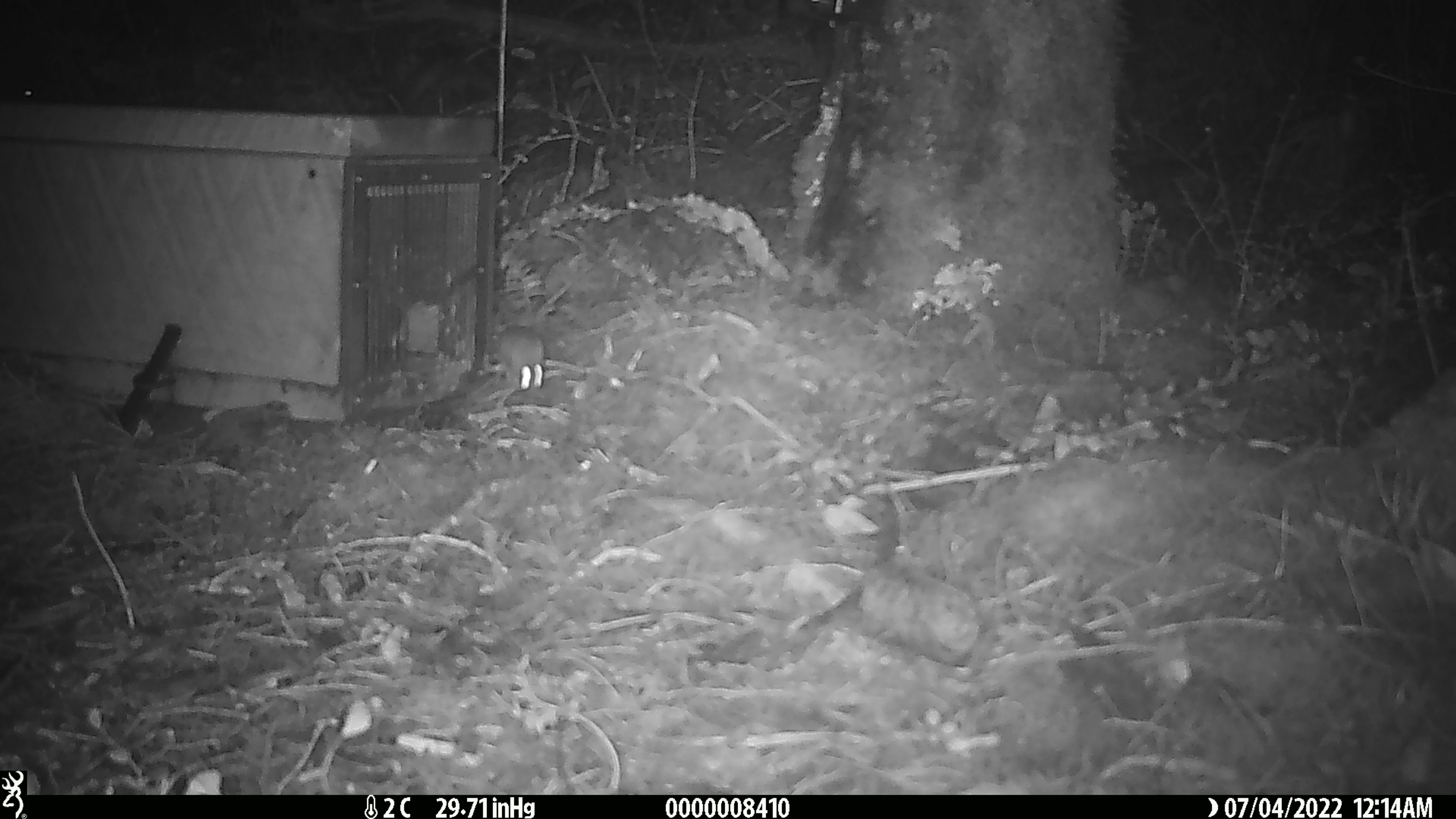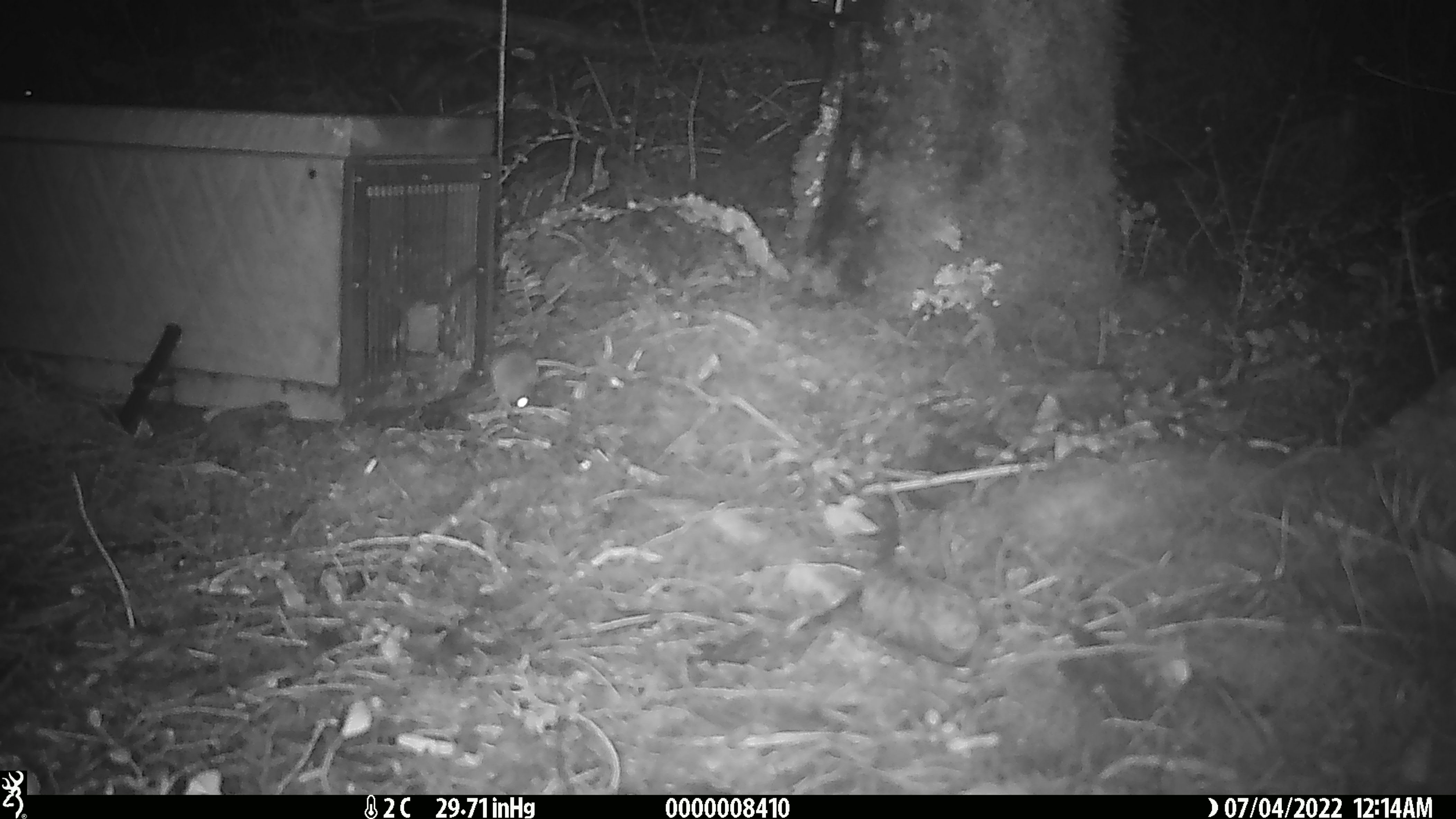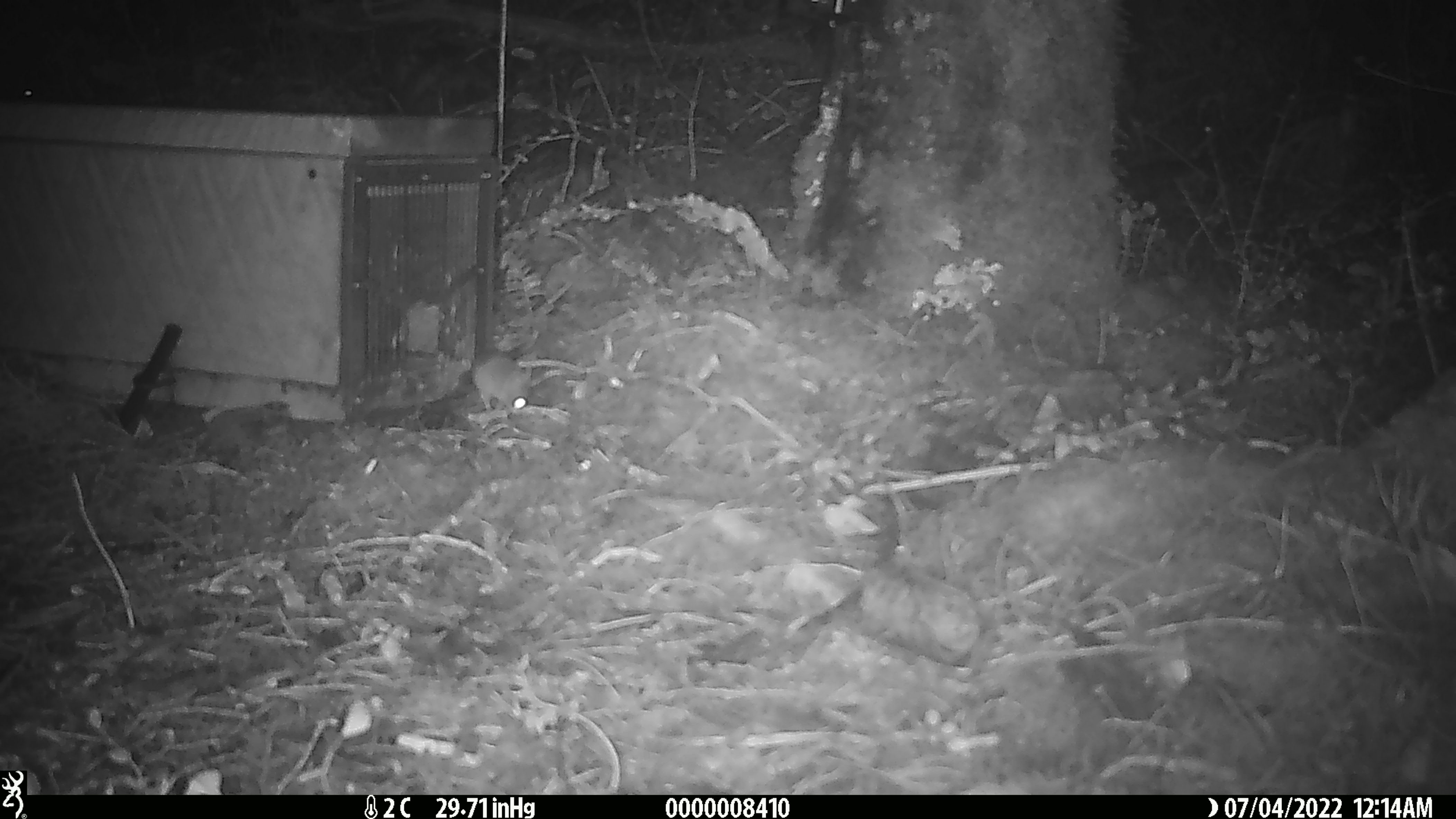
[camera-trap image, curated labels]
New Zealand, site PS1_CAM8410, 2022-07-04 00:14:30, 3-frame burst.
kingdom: Animalia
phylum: Chordata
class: Mammalia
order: Rodentia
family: Muridae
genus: Mus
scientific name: Mus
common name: mouse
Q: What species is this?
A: Mouse (Mus).